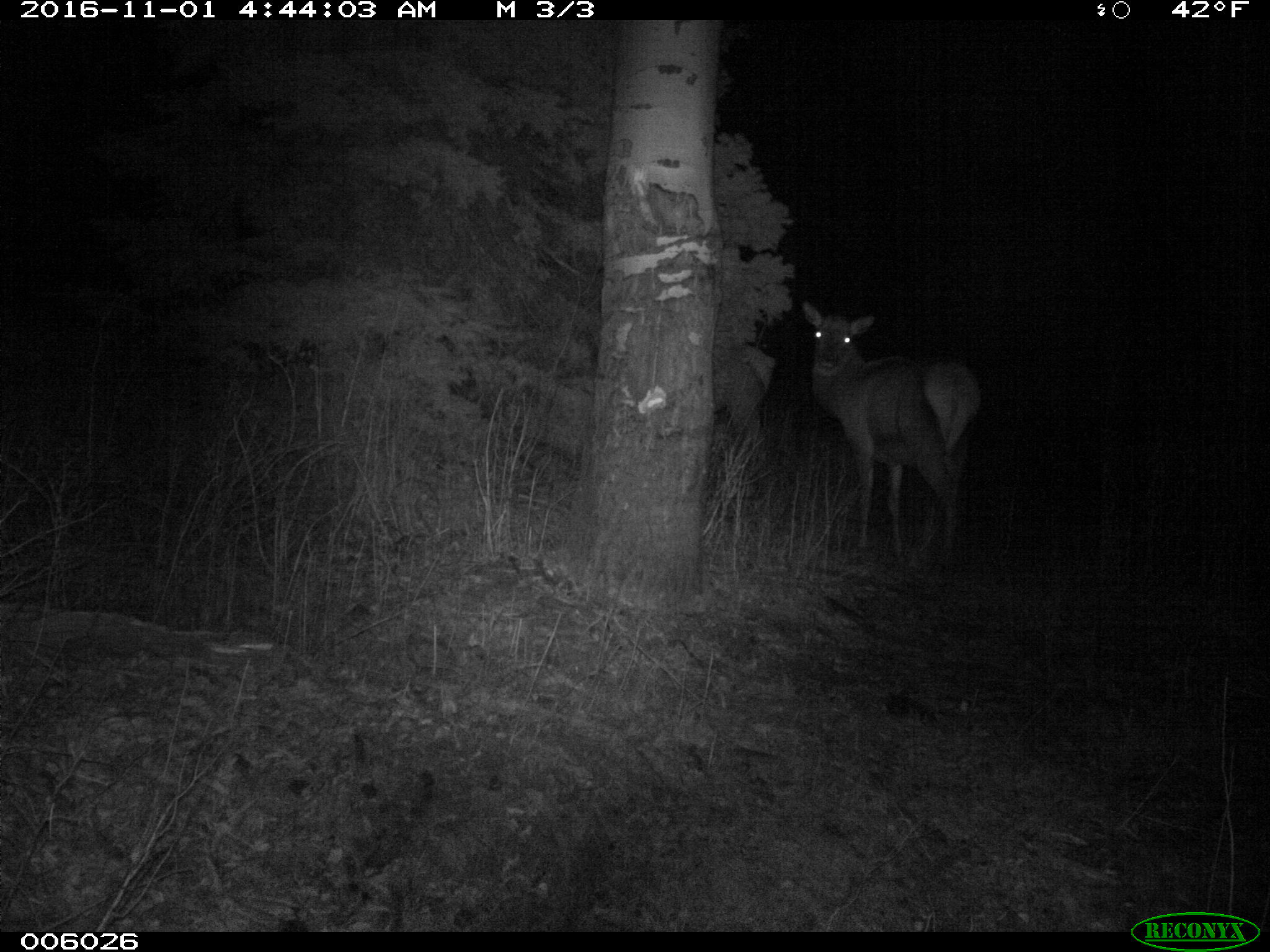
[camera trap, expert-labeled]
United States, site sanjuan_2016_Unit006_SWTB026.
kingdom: Animalia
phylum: Chordata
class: Mammalia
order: Artiodactyla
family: Cervidae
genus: Cervus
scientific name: Cervus elaphus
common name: red deer